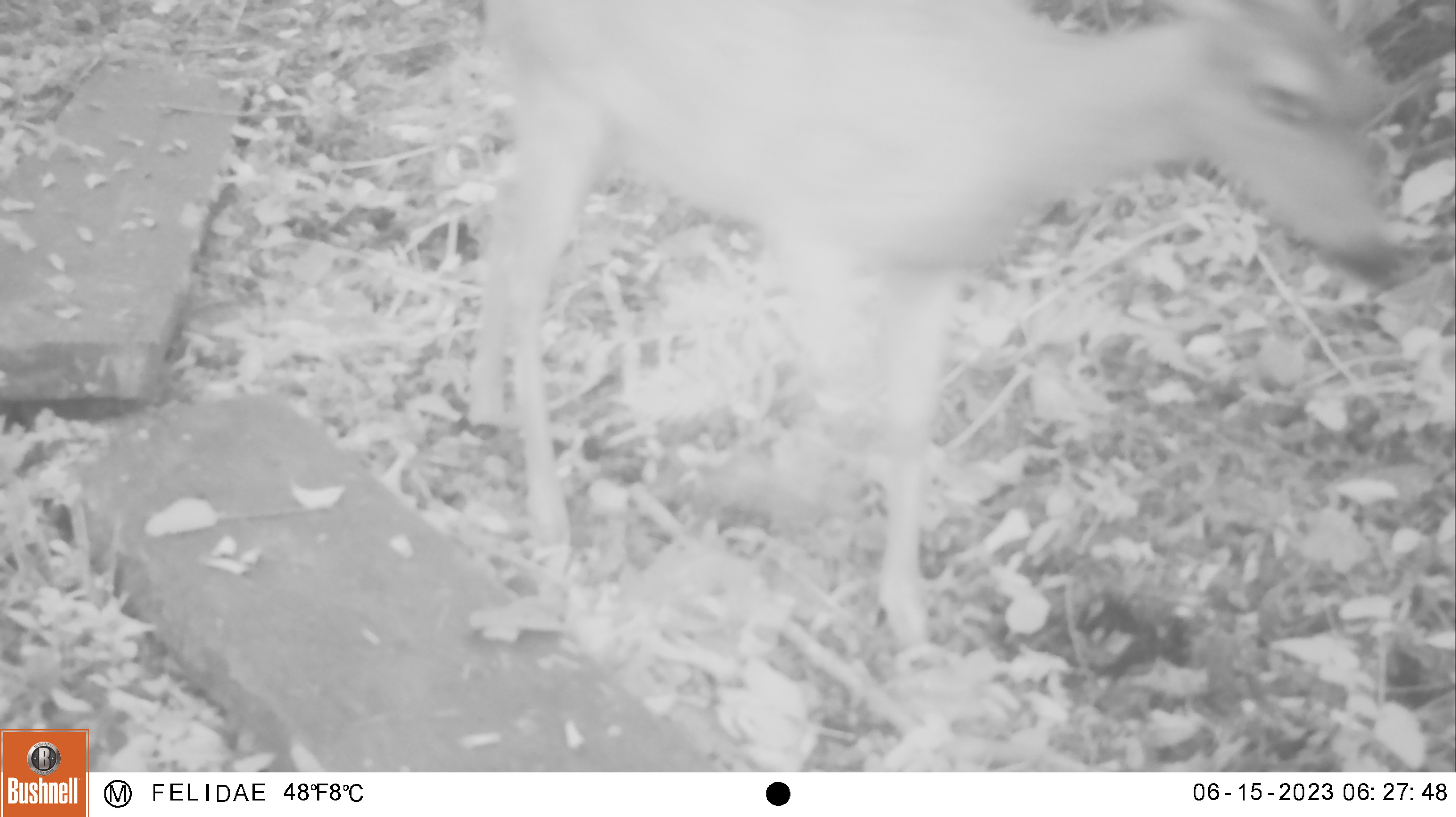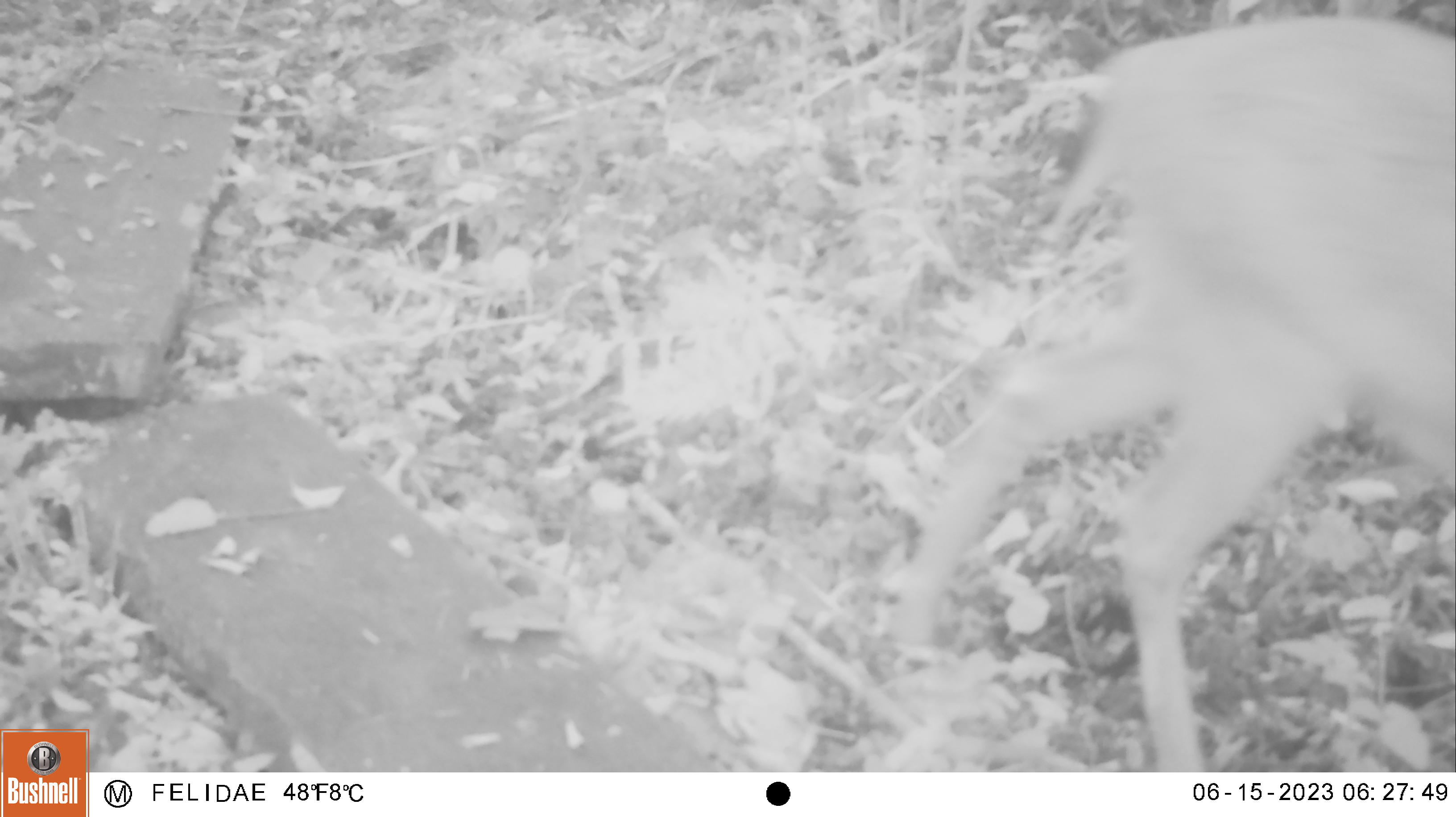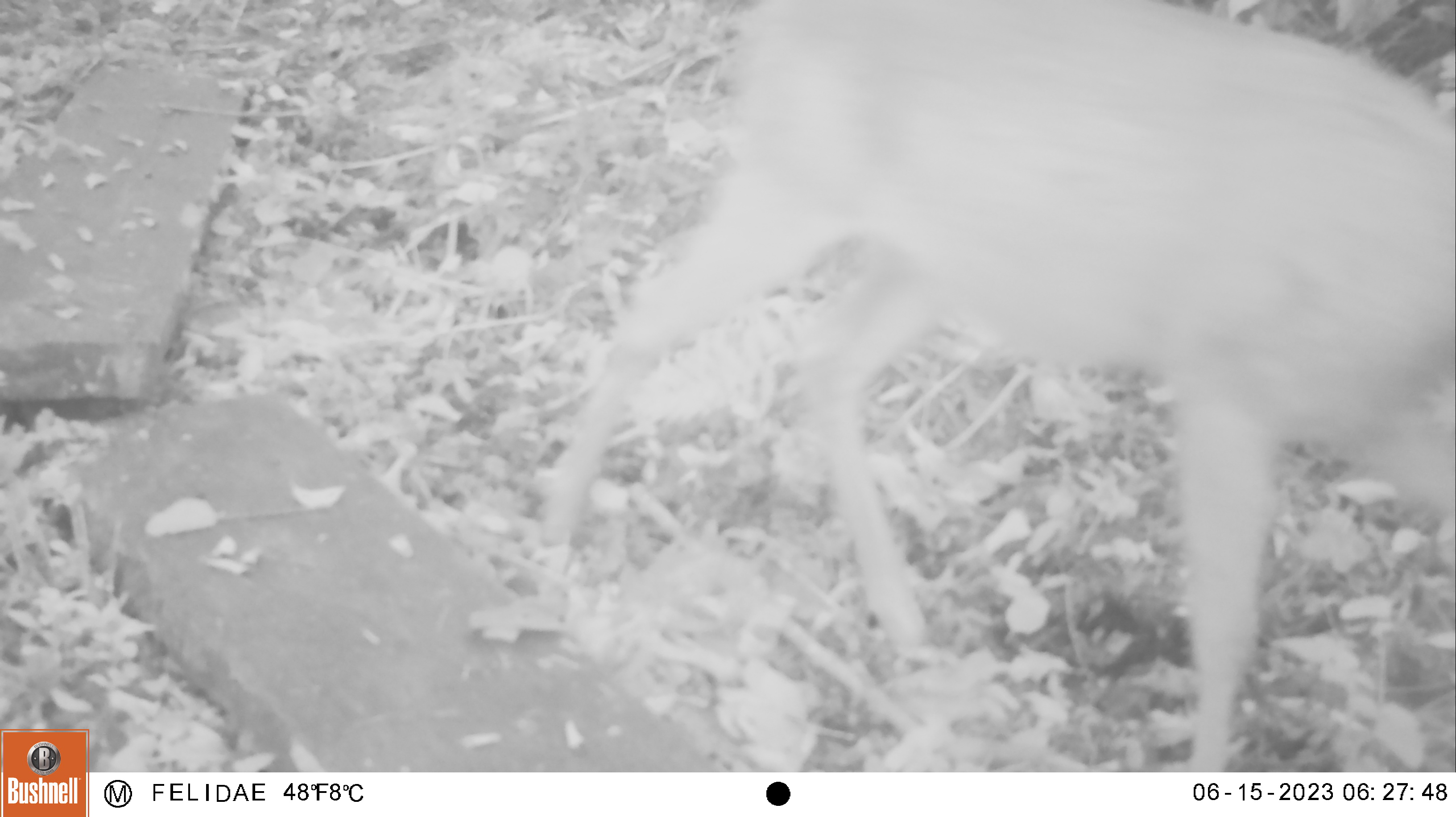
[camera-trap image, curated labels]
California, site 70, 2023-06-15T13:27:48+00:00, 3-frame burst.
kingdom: Animalia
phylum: Chordata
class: Mammalia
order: Artiodactyla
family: Cervidae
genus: Odocoileus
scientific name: Odocoileus hemionus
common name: mule deer